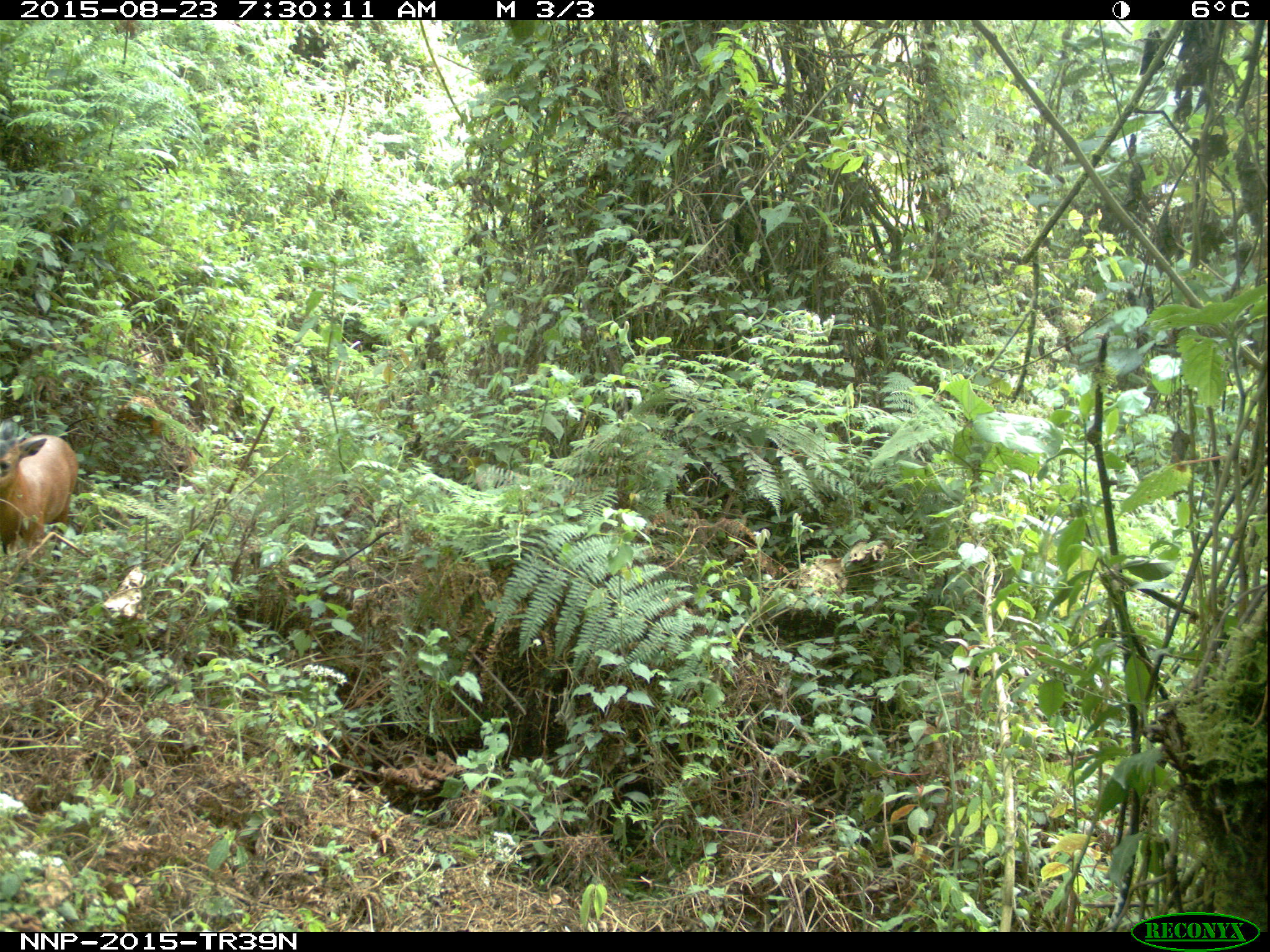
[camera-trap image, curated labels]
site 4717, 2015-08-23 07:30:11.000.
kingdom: Animalia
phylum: Chordata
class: Mammalia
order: Artiodactyla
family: Bovidae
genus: Cephalophus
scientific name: Cephalophus nigrifrons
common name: black-fronted duiker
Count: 1.